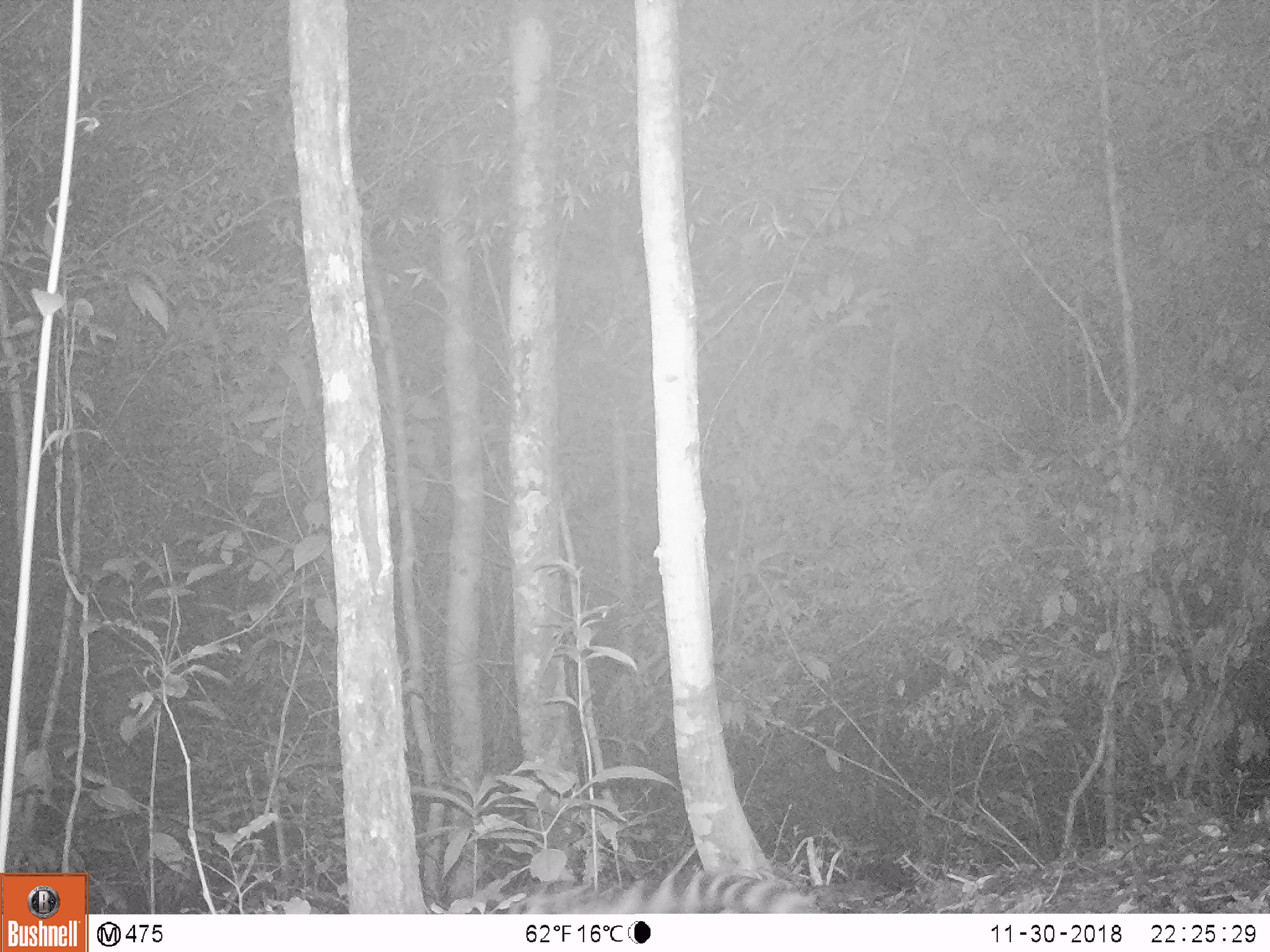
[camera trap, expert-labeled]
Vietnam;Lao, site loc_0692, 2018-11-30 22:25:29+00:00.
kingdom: Animalia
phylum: Chordata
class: Mammalia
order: Carnivora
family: Prionodontidae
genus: Prionodon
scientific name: Prionodon pardicolor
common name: spotted linsang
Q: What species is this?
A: Spotted linsang (Prionodon pardicolor).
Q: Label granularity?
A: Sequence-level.